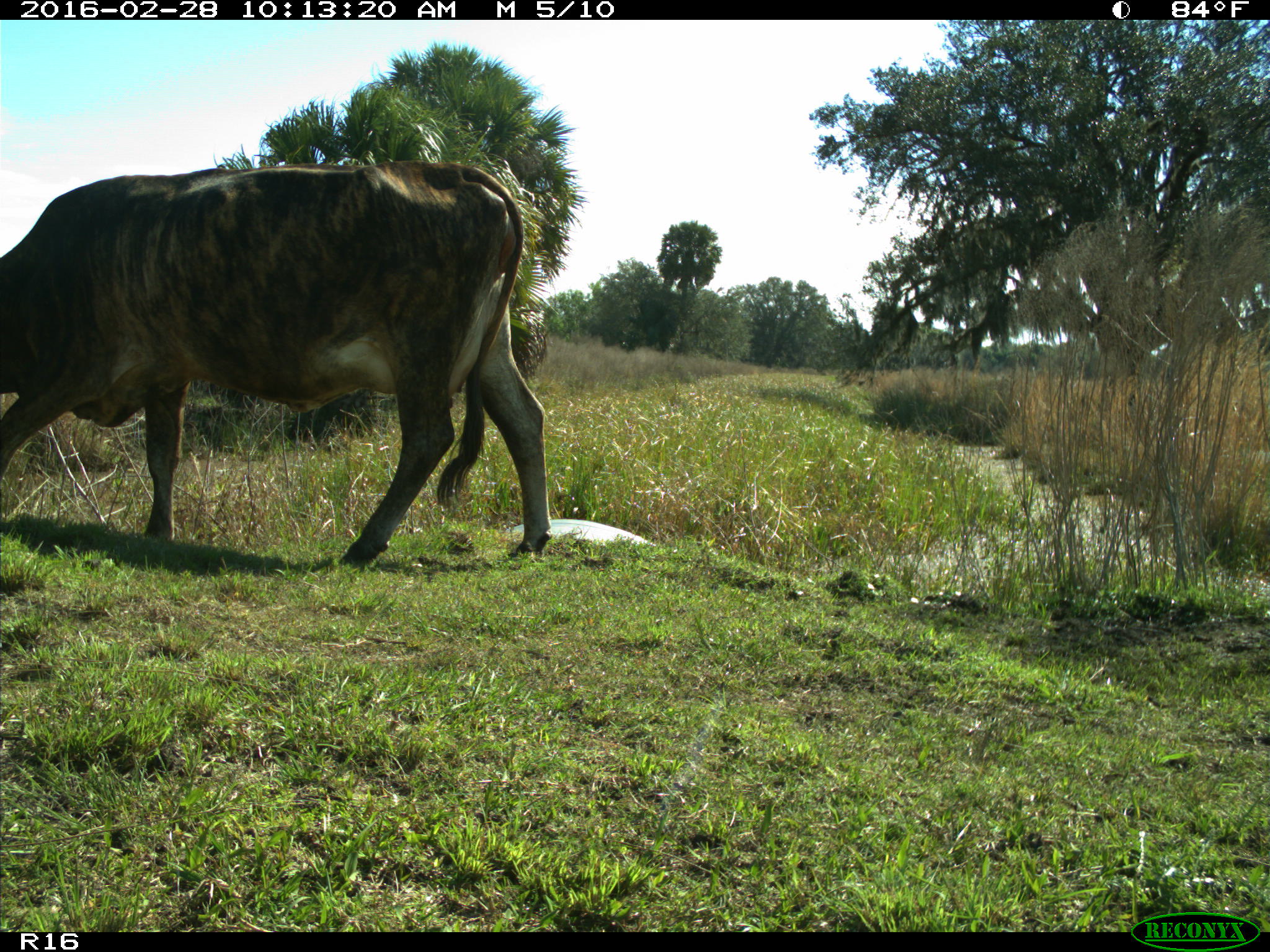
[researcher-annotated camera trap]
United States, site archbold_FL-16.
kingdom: Animalia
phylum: Chordata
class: Mammalia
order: Artiodactyla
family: Bovidae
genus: Bos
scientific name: Bos taurus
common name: domestic cow